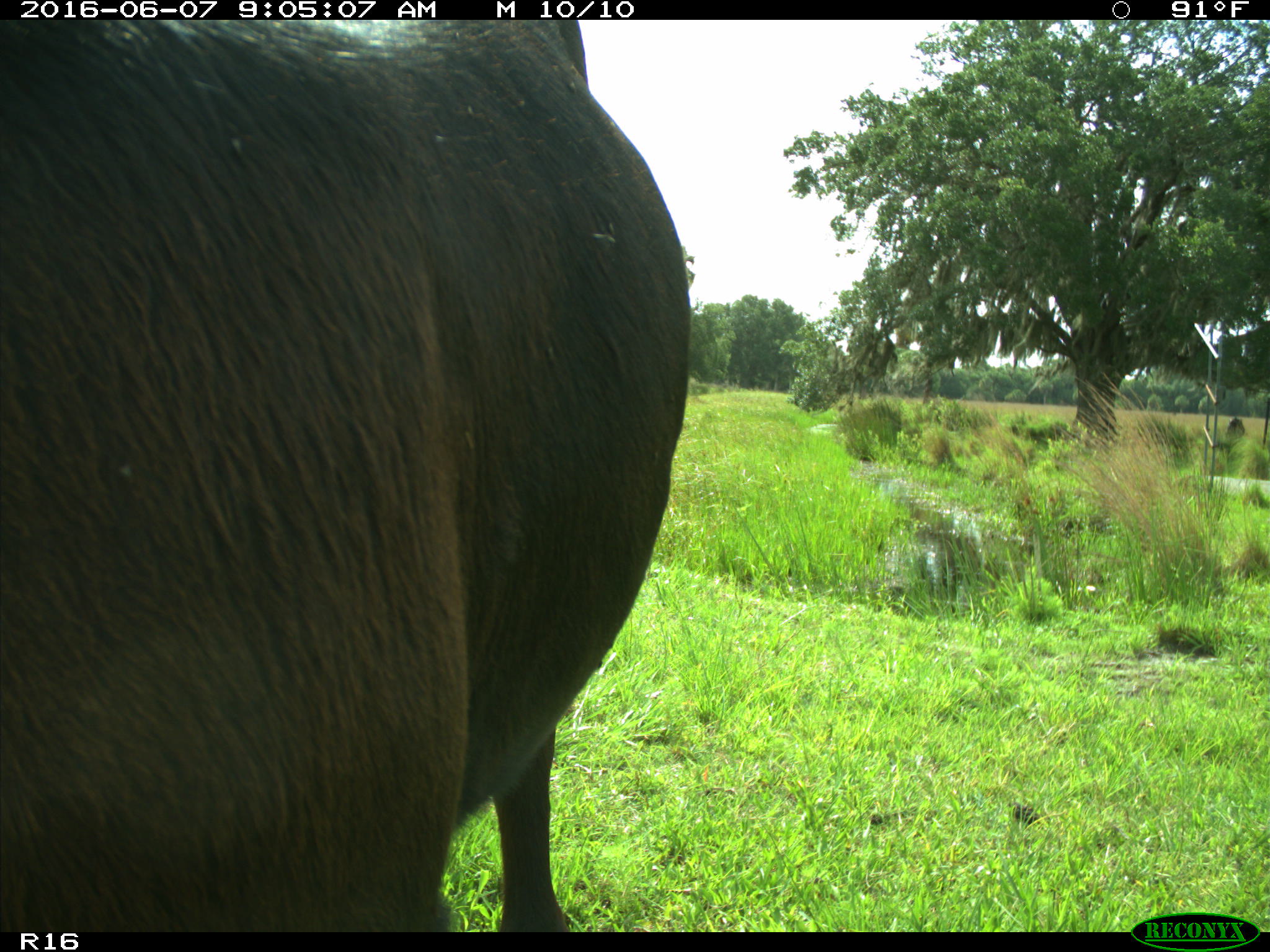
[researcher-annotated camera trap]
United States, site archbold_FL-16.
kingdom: Animalia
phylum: Chordata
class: Mammalia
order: Artiodactyla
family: Bovidae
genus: Bos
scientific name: Bos taurus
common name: domestic cow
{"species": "Bos taurus (domestic cow)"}